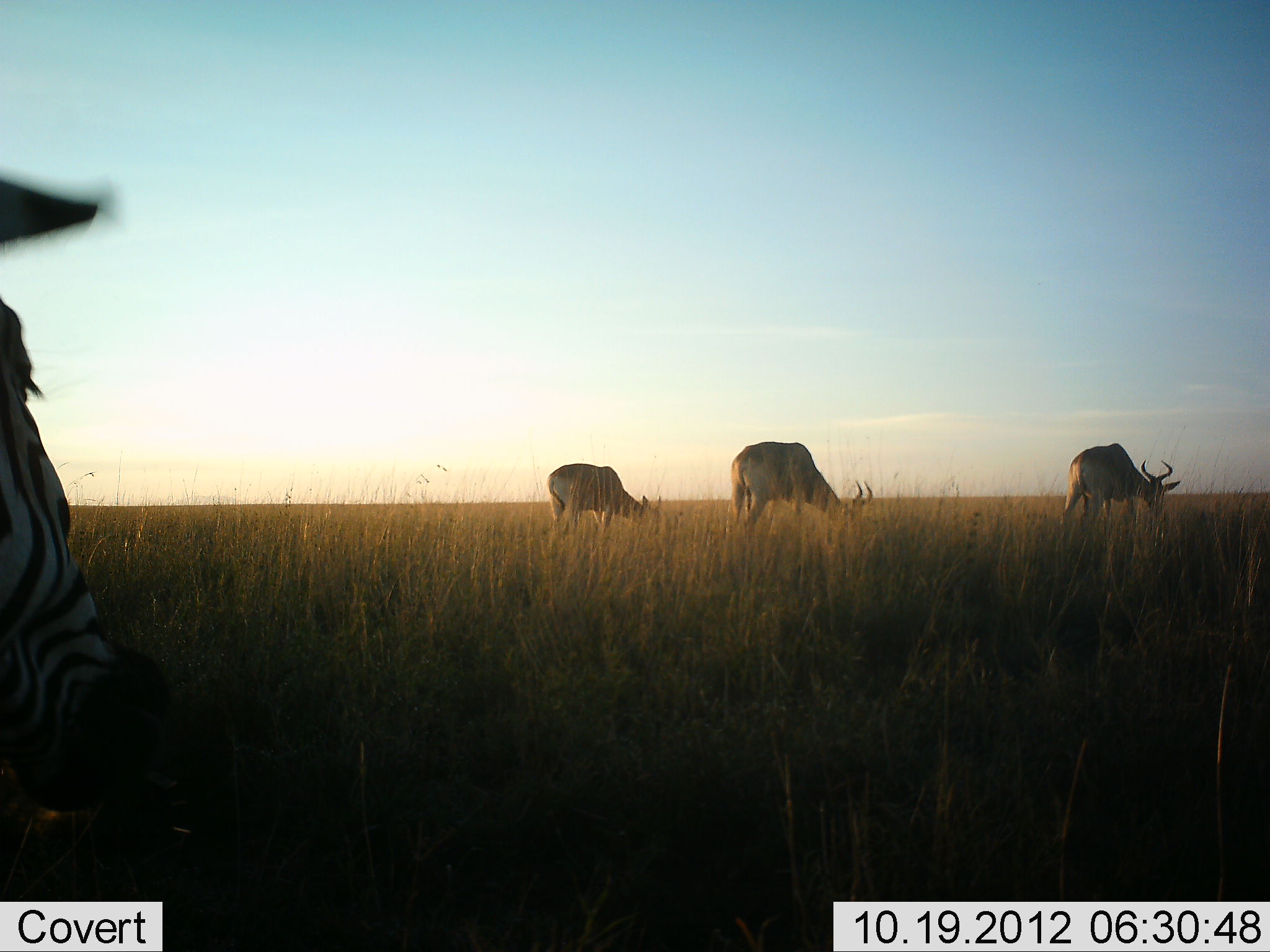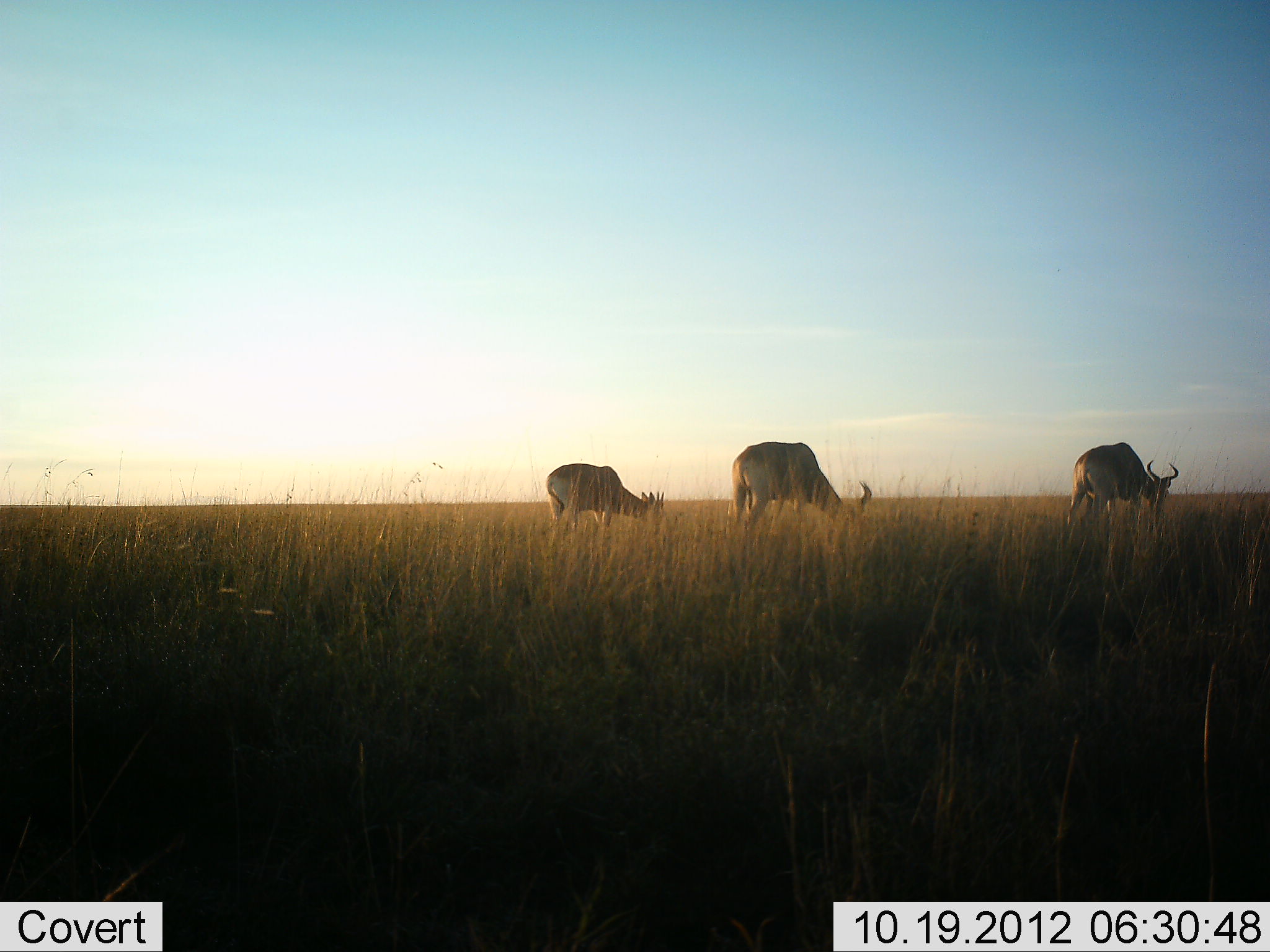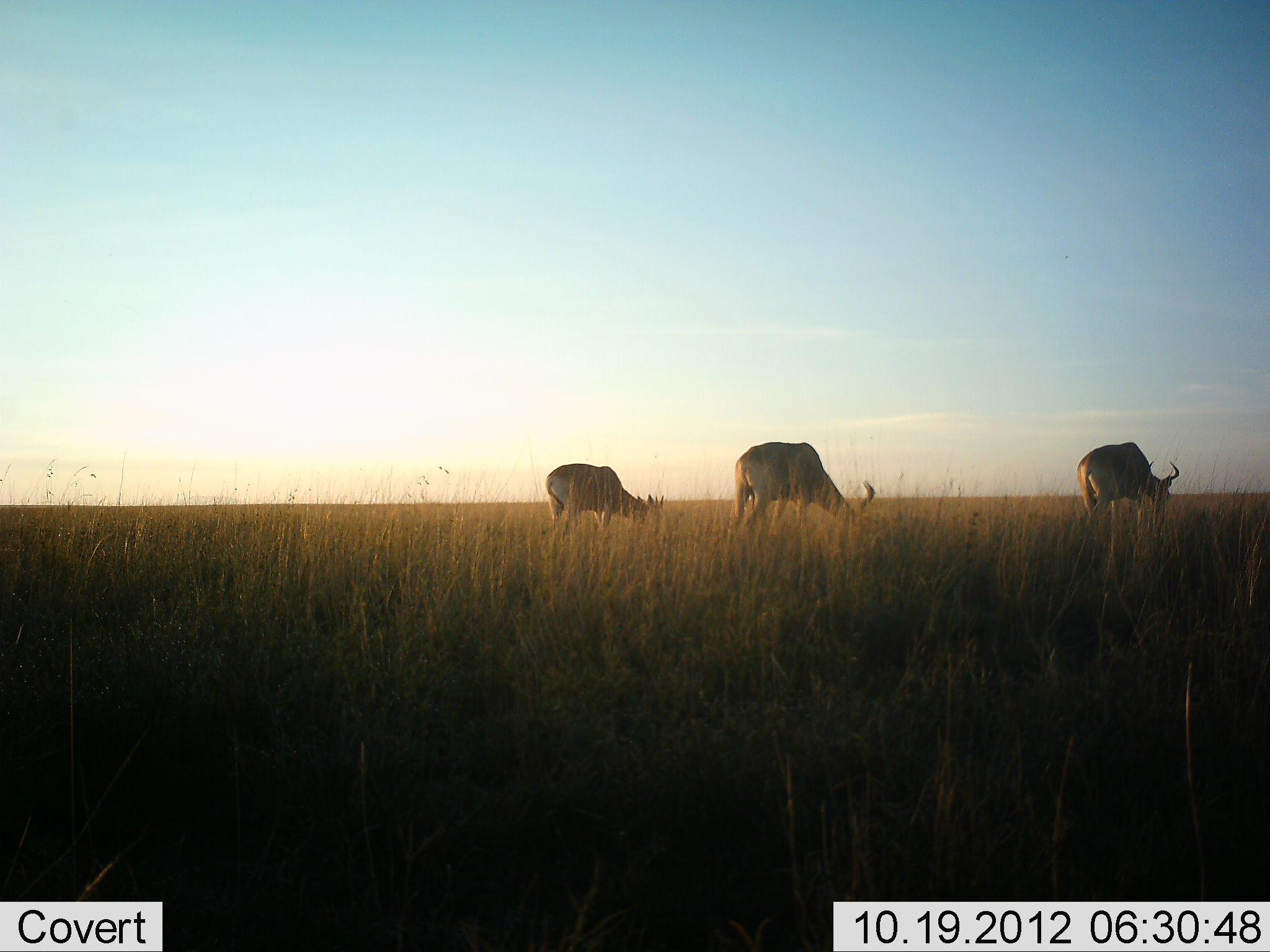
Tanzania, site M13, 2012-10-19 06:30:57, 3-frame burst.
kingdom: Animalia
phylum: Chordata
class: Mammalia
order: Artiodactyla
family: Bovidae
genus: Alcelaphus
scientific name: Alcelaphus buselaphus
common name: hartebeest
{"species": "hartebeest (Alcelaphus buselaphus)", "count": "3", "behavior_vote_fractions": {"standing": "25%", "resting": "0%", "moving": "0%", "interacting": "0%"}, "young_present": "0%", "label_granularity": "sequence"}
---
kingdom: Animalia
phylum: Chordata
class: Mammalia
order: Perissodactyla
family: Equidae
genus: Equus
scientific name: Equus quagga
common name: plains zebra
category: zebra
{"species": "zebra (plains zebra) (Equus quagga)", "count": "1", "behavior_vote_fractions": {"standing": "15%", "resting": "0%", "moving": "69%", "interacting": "0%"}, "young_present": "0%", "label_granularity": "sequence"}